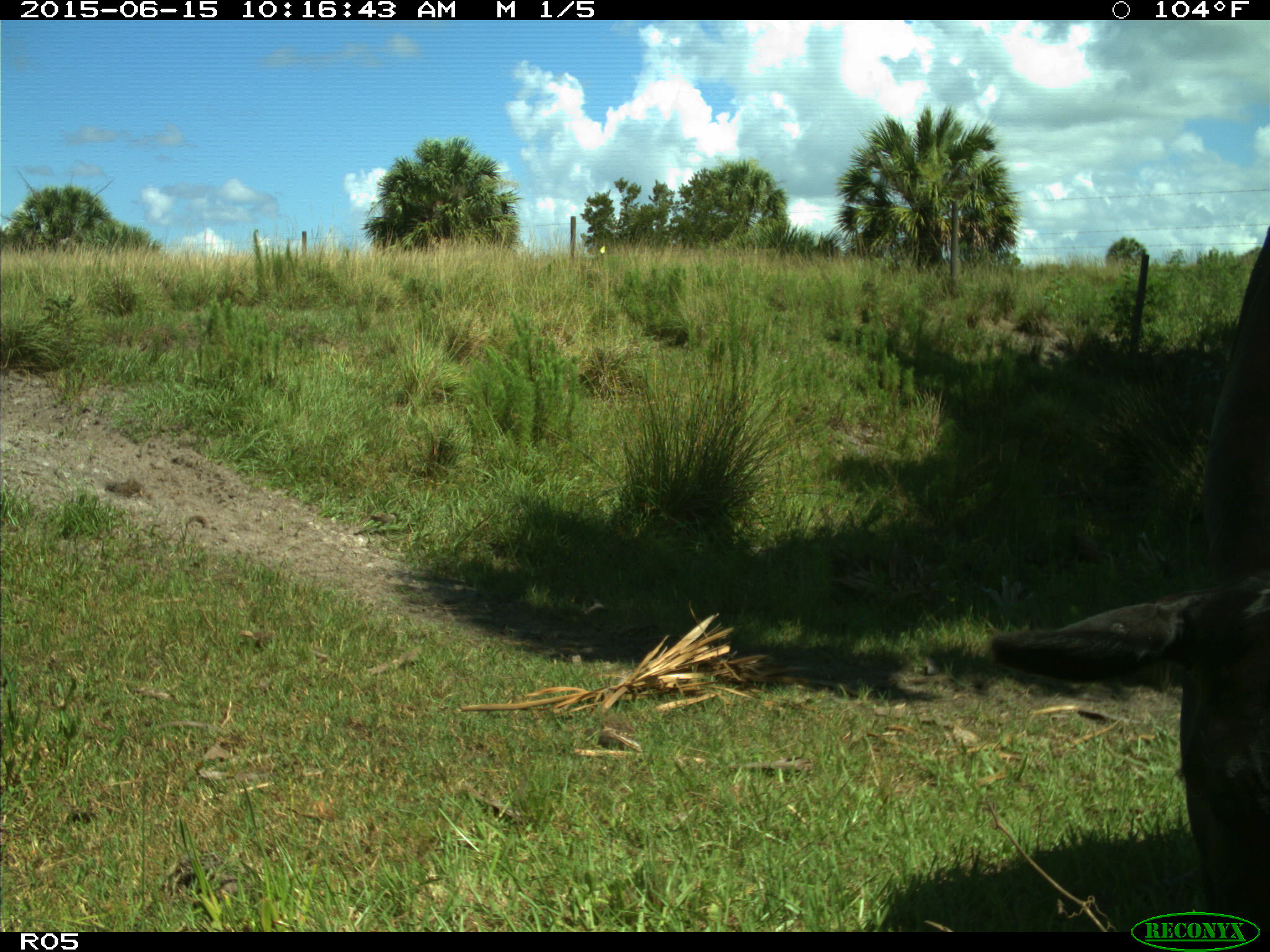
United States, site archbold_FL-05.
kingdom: Animalia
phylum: Chordata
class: Mammalia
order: Artiodactyla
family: Bovidae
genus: Bos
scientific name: Bos taurus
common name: domestic cow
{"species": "Bos taurus (domestic cow)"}